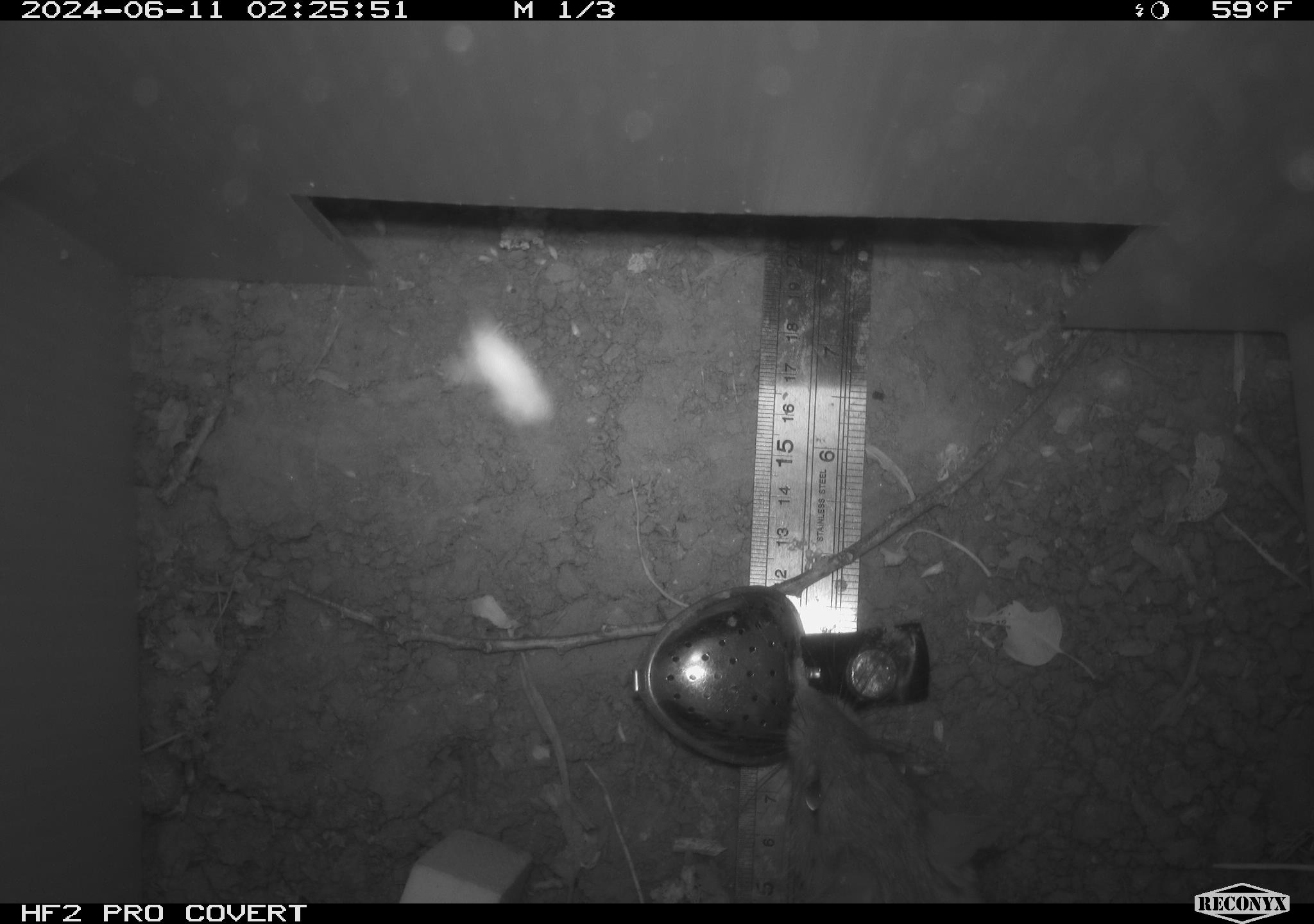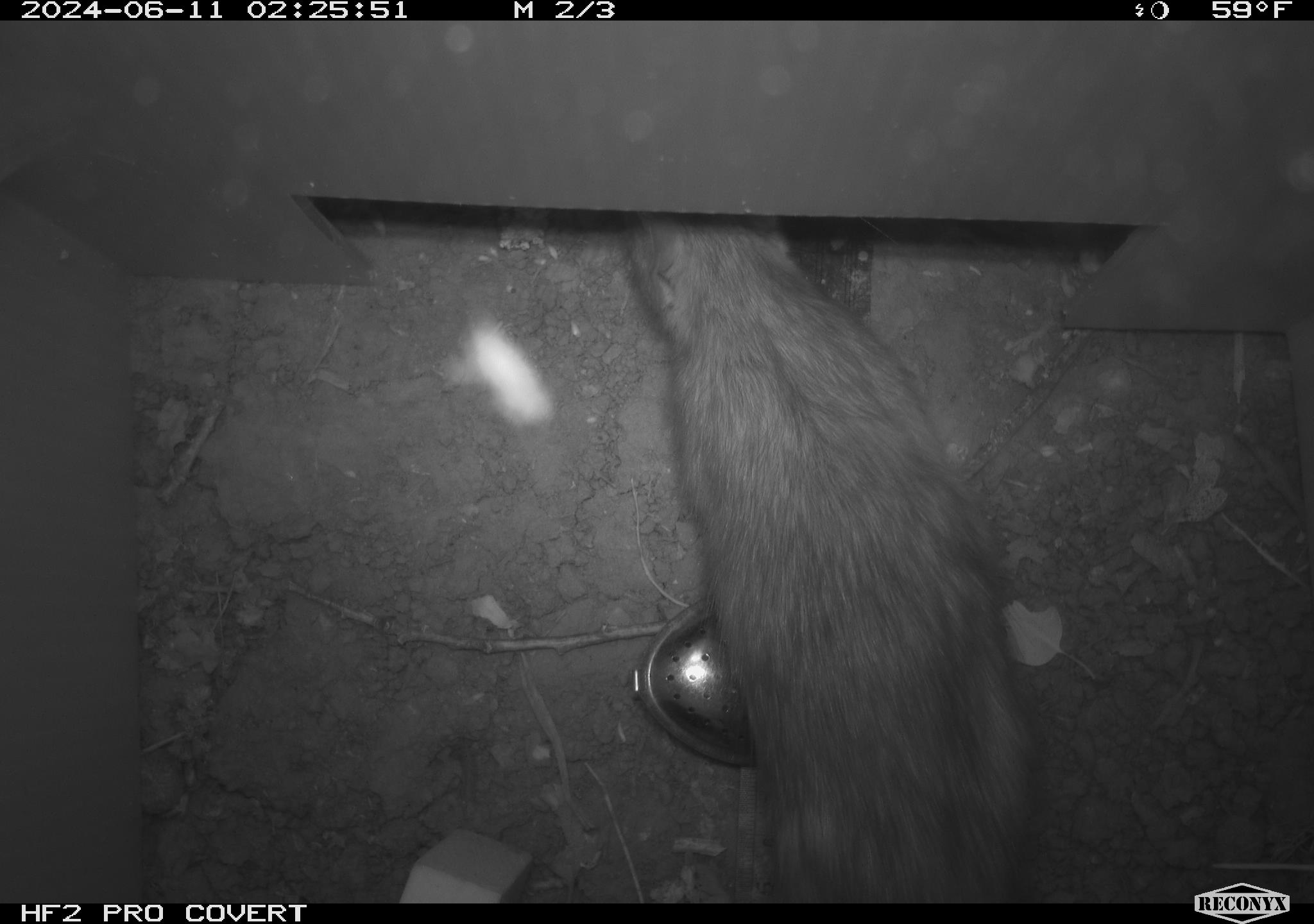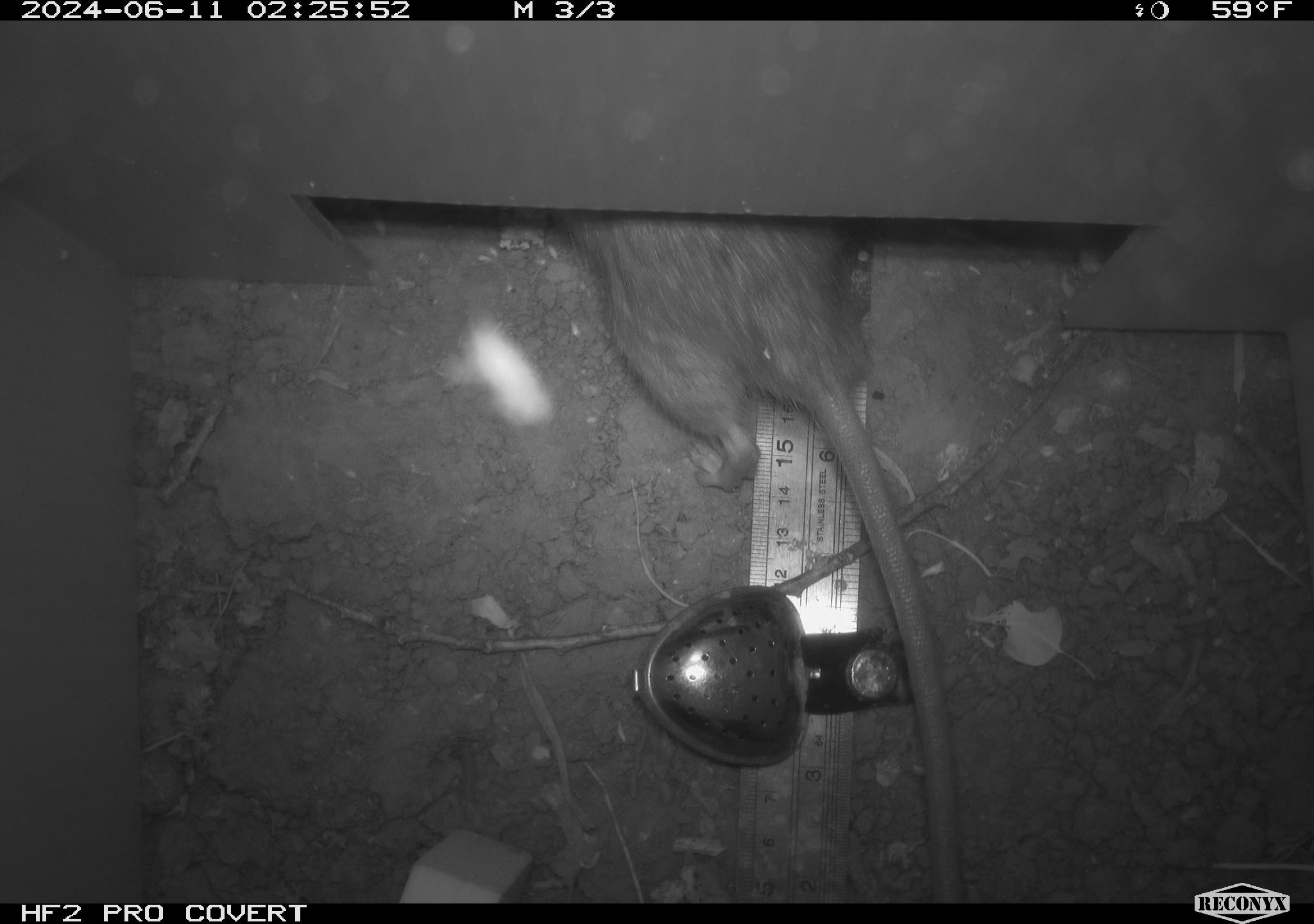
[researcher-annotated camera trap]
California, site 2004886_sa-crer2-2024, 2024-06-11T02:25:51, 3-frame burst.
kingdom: Animalia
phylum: Chordata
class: Mammalia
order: Rodentia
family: Muridae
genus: Rattus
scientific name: Rattus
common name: rat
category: rattus species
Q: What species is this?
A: Rattus species (rat) (Rattus).